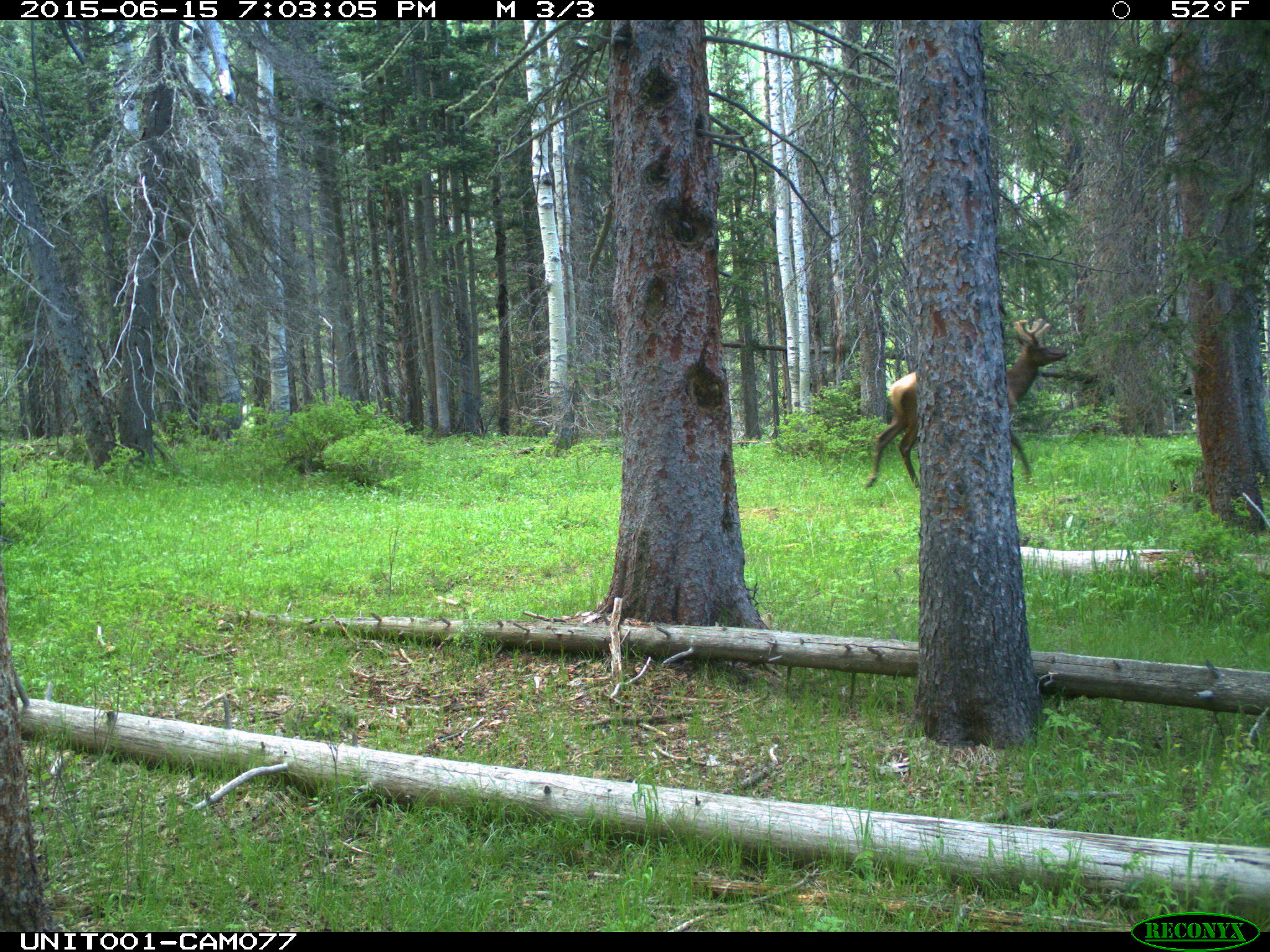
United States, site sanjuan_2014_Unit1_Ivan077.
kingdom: Animalia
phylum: Chordata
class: Mammalia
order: Artiodactyla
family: Cervidae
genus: Cervus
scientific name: Cervus elaphus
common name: red deer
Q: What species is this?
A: Cervus elaphus (red deer).